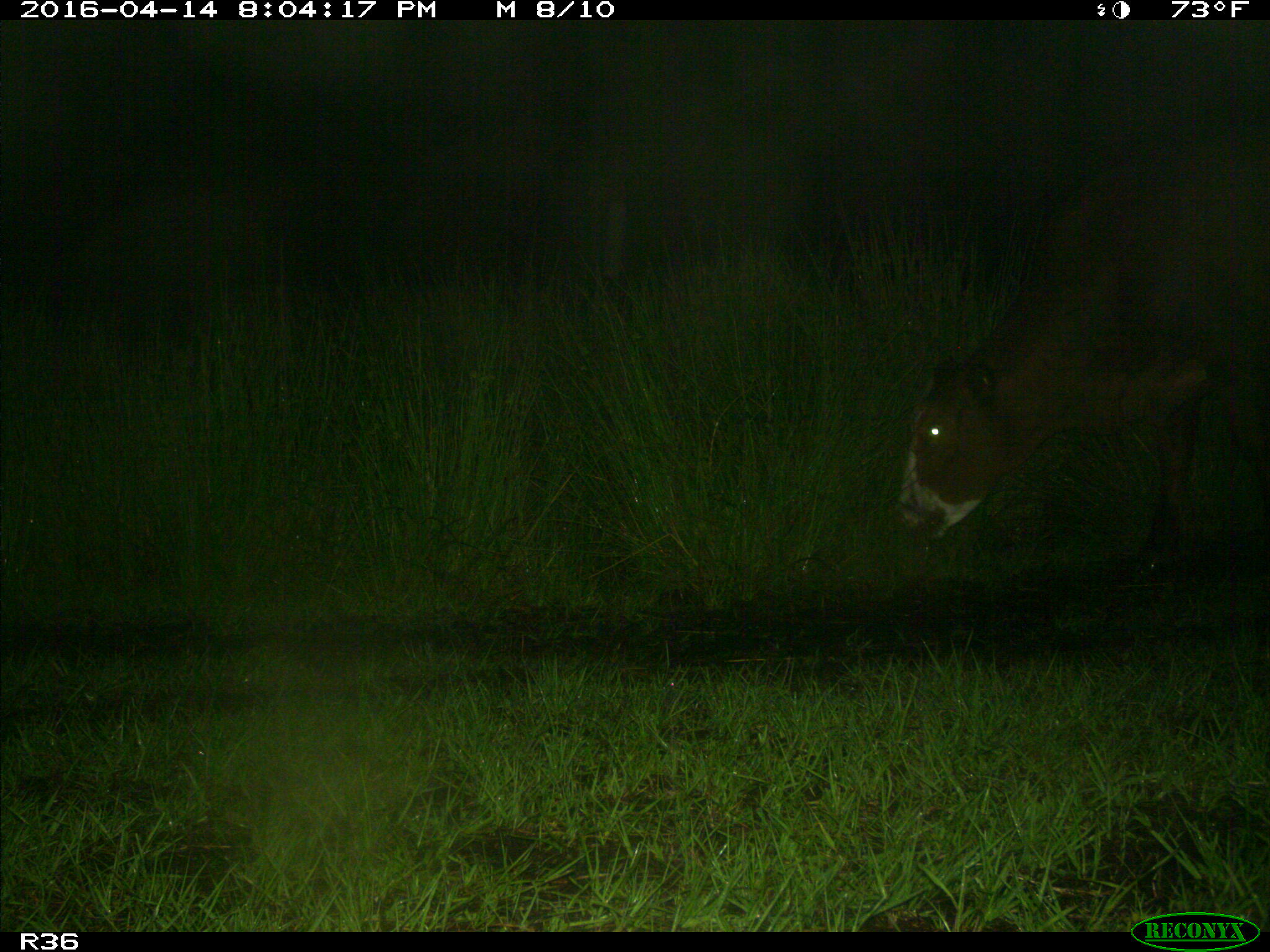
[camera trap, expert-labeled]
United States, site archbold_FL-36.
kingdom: Animalia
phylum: Chordata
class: Mammalia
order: Artiodactyla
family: Bovidae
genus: Bos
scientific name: Bos taurus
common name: domestic cow